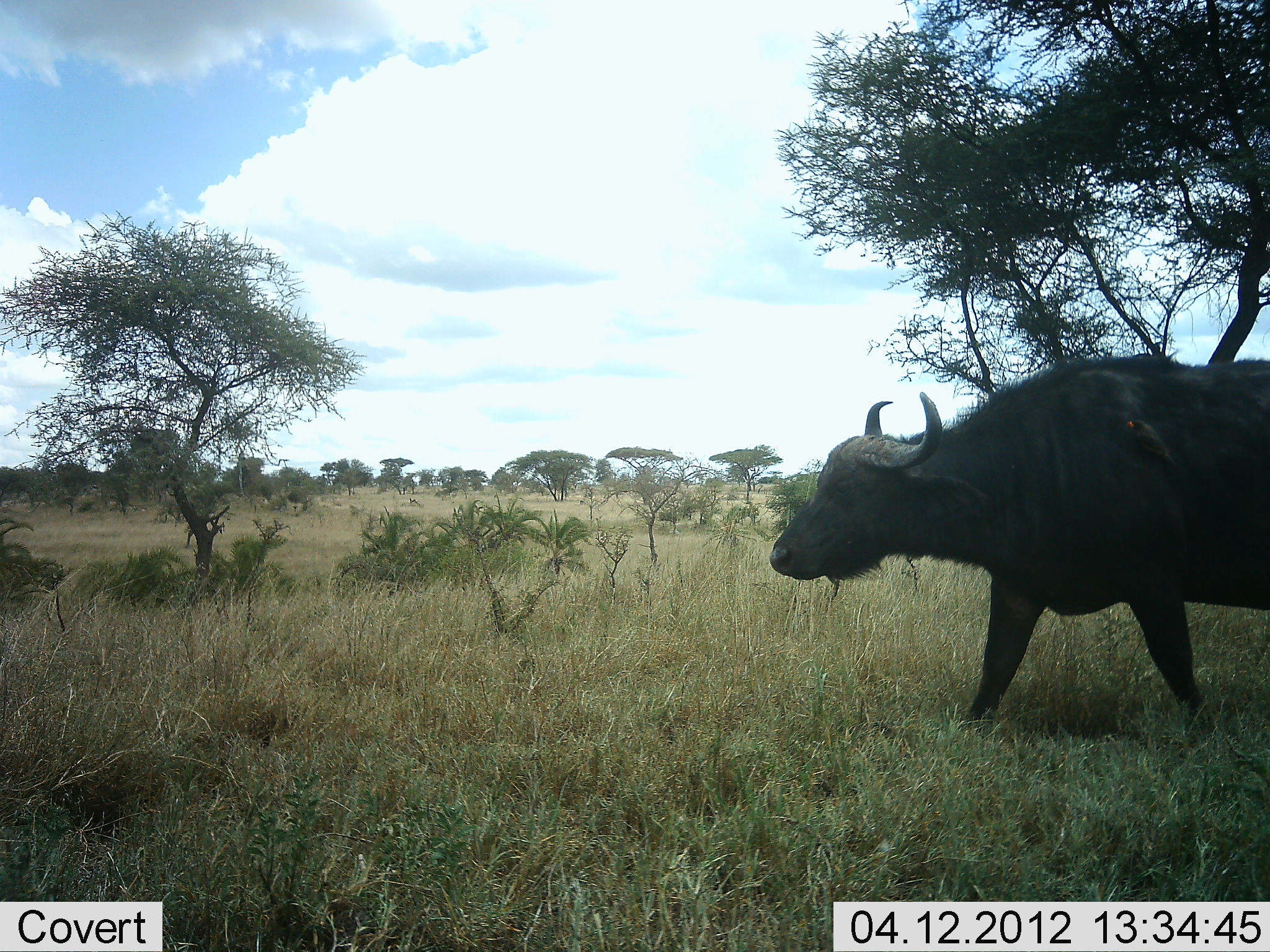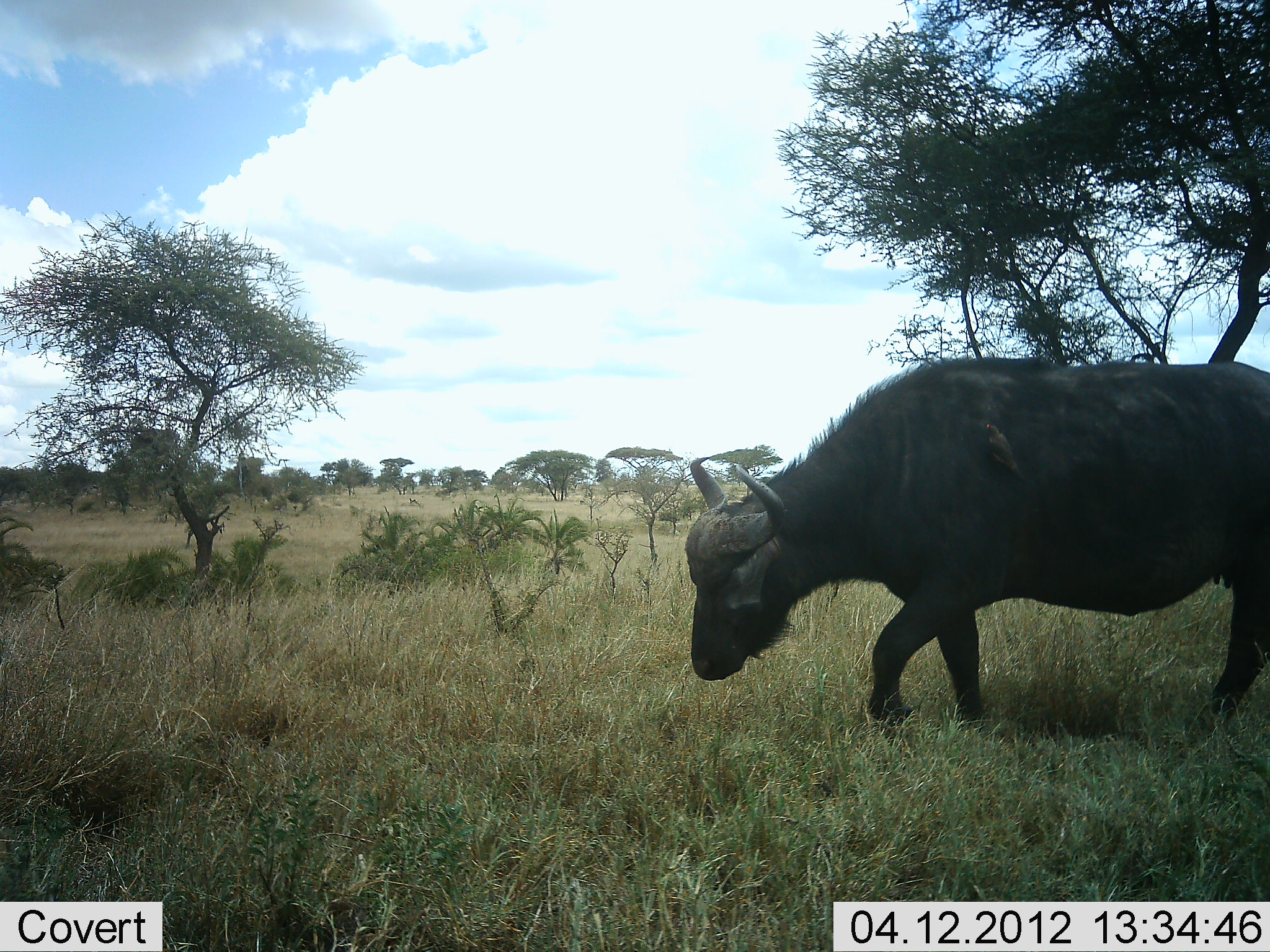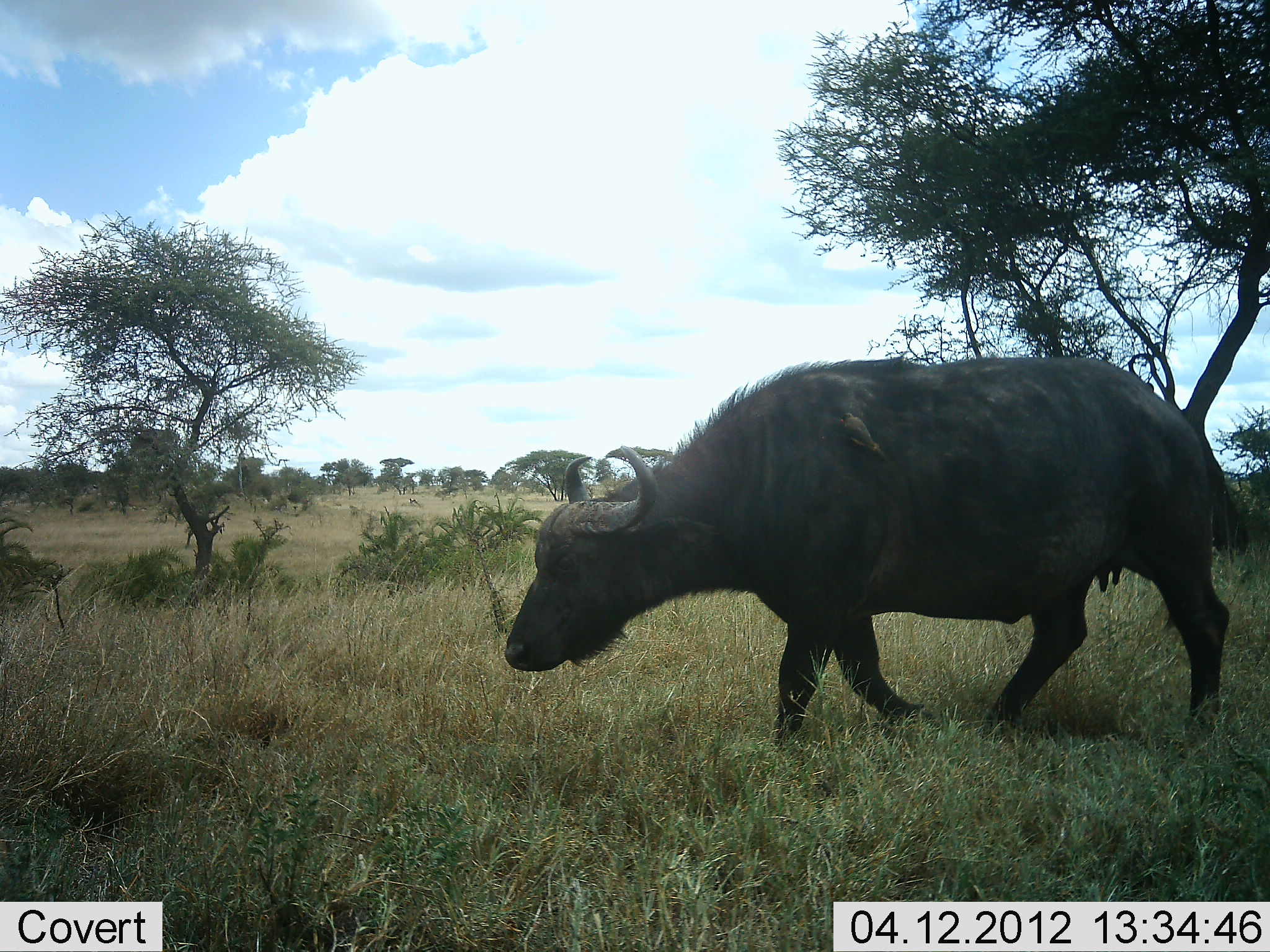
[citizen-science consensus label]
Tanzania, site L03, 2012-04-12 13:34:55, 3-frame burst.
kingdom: Animalia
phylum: Chordata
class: Mammalia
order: Artiodactyla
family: Bovidae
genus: Syncerus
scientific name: Syncerus caffer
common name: cape buffalo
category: buffalo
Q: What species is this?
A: Buffalo (cape buffalo) (Syncerus caffer).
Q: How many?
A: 1.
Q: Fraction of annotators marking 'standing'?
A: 3%.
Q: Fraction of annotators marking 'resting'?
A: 0%.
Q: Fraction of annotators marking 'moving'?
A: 93%.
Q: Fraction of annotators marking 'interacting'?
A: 0%.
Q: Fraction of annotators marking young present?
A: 0%.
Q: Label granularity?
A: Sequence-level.